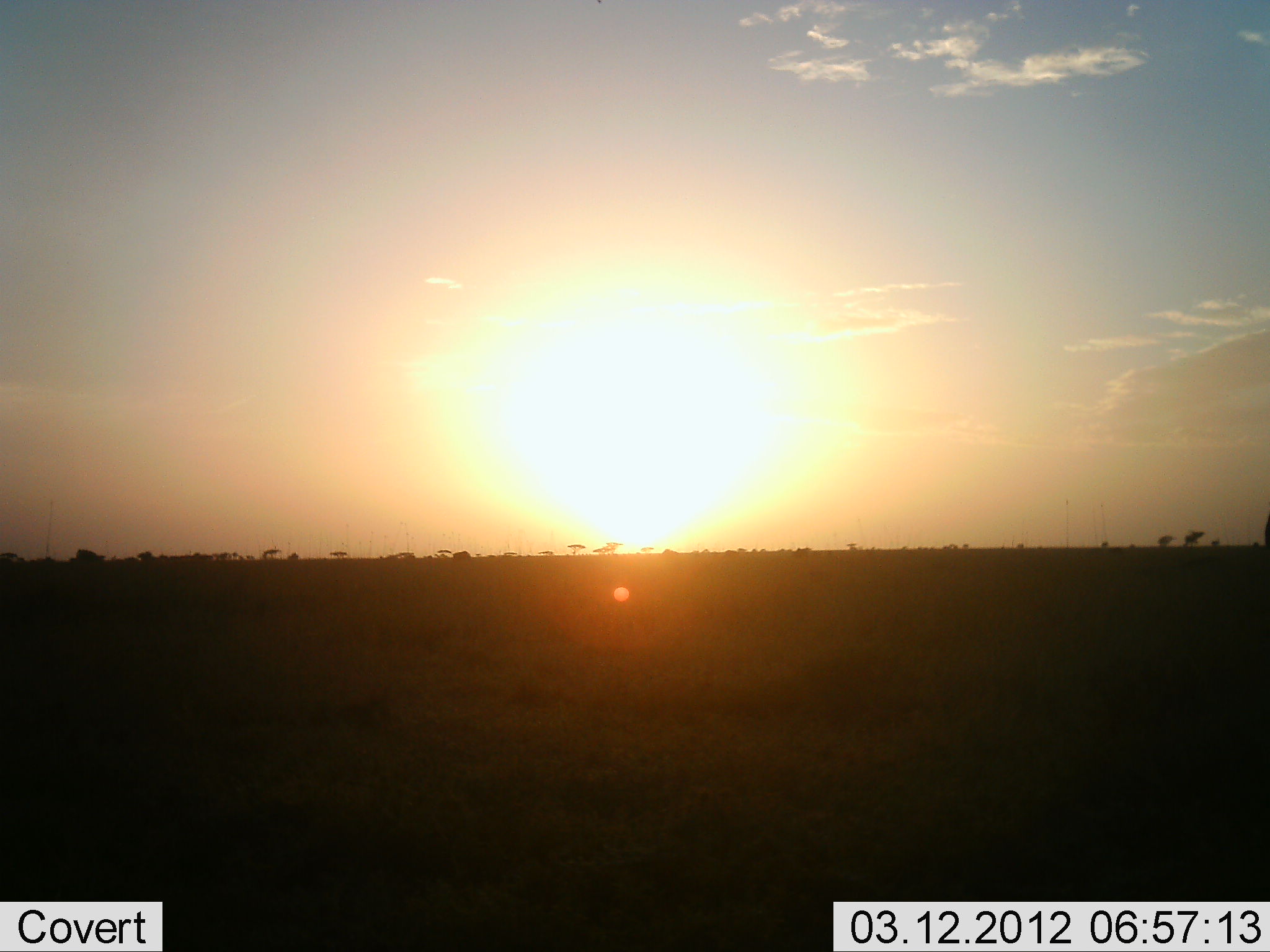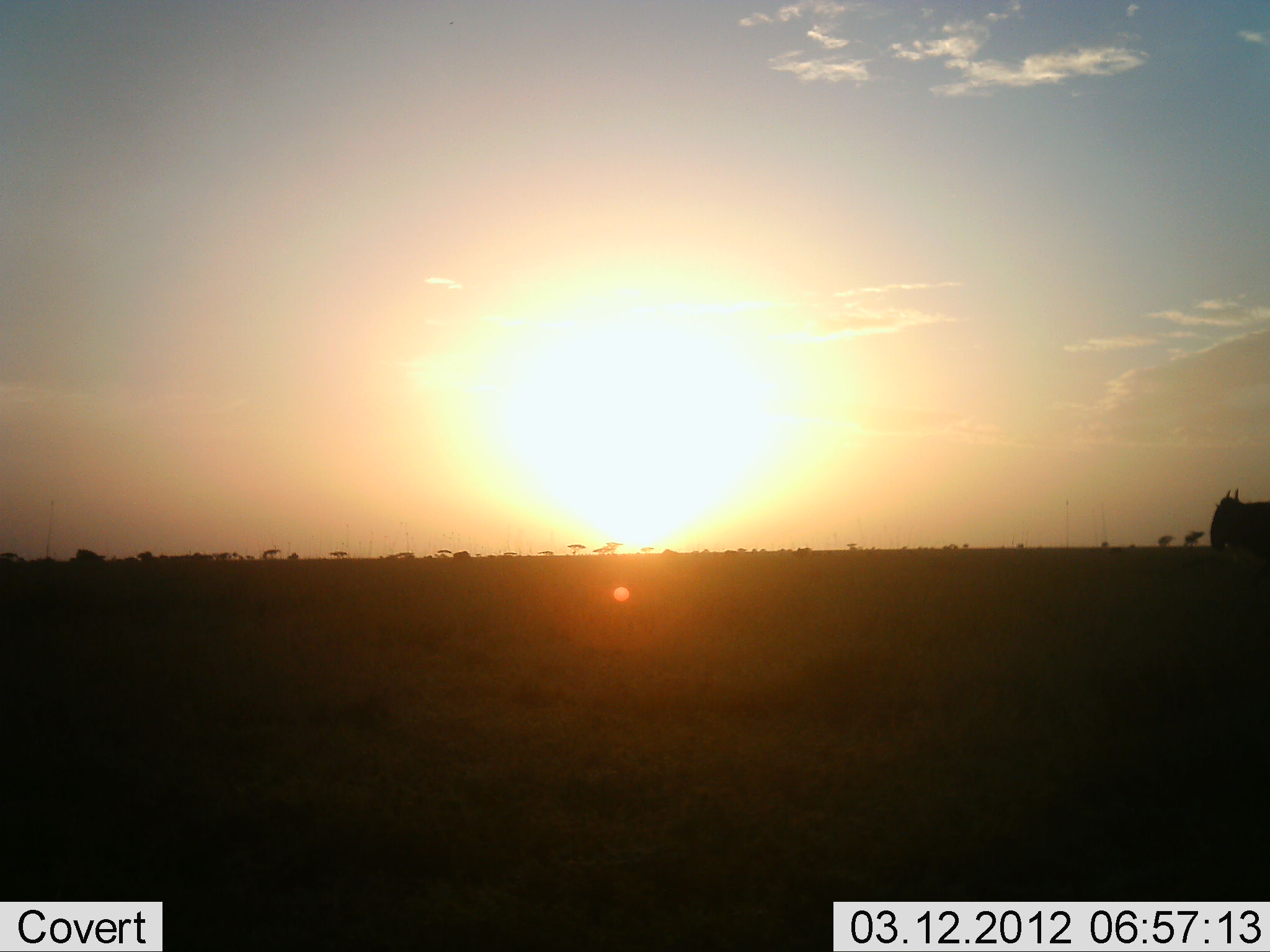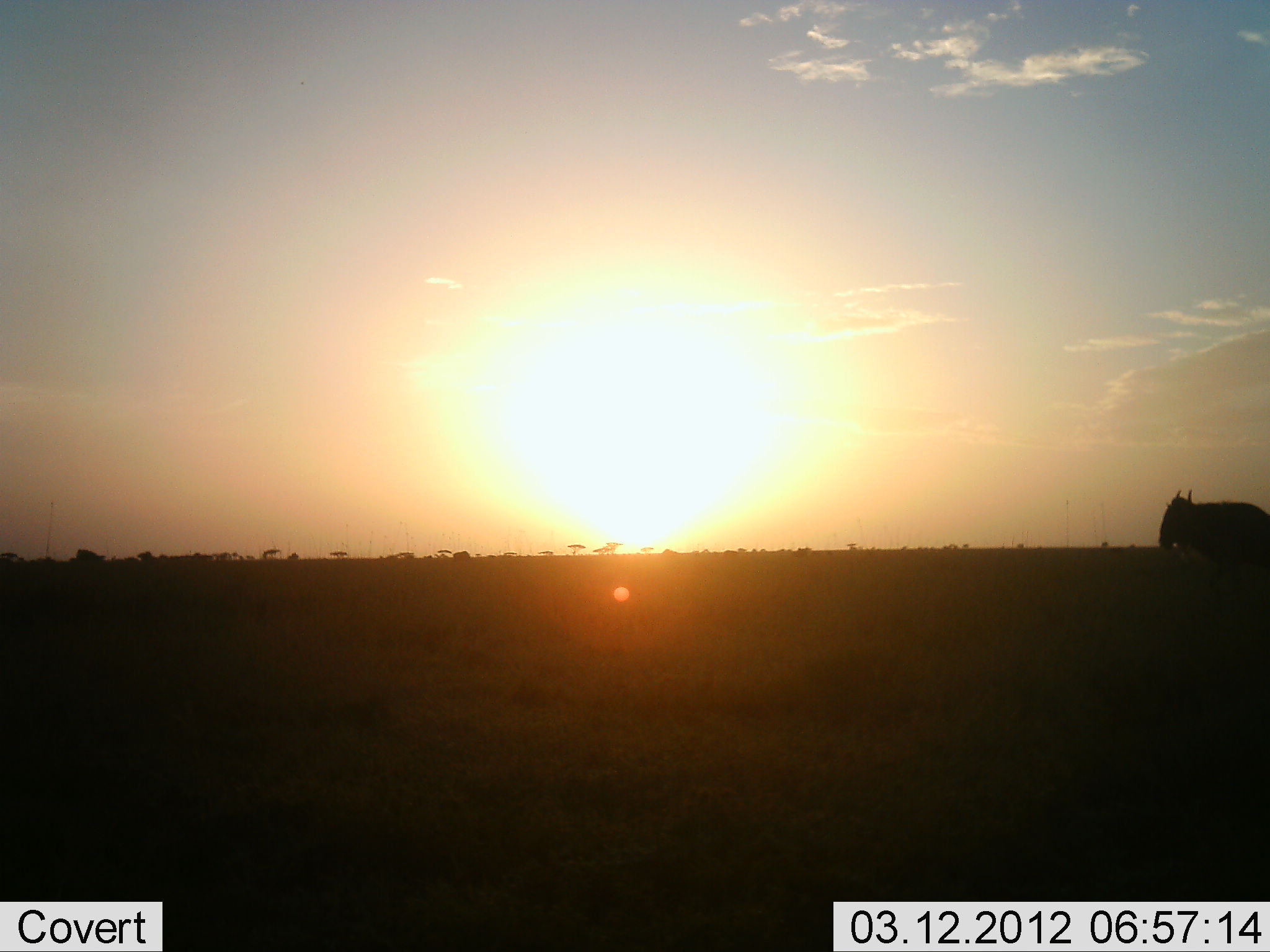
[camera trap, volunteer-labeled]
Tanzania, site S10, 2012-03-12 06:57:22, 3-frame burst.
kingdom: Animalia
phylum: Chordata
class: Mammalia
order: Artiodactyla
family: Bovidae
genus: Connochaetes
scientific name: Connochaetes taurinus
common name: blue wildebeest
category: wildebeest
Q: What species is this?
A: Wildebeest (blue wildebeest) (Connochaetes taurinus).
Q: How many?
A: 1.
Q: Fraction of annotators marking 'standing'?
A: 0%.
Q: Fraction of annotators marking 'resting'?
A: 0%.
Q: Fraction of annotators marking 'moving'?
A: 100%.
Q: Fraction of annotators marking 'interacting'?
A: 0%.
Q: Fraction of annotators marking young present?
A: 0%.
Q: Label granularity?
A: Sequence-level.